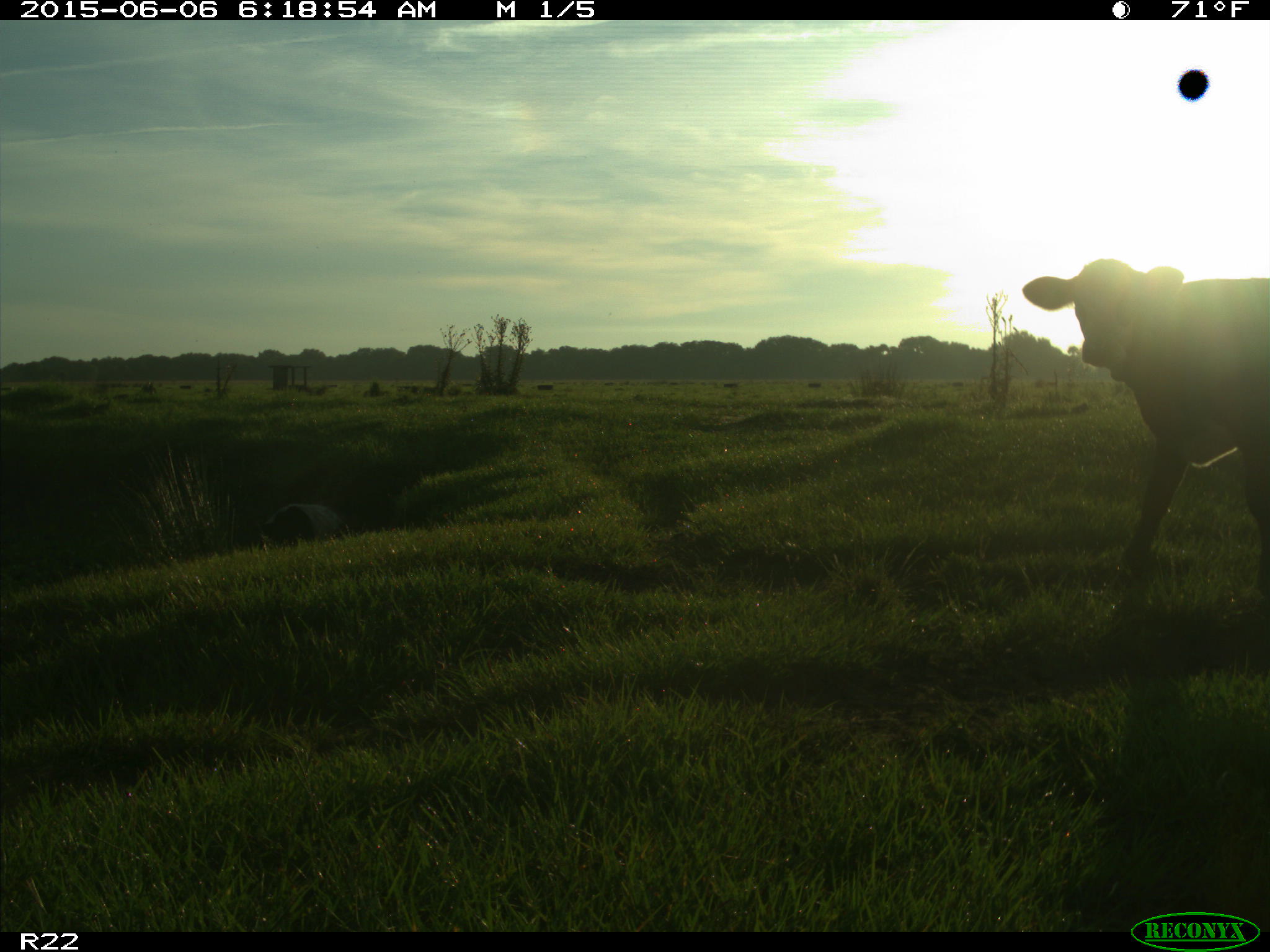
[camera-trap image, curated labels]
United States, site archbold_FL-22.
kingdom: Animalia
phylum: Chordata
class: Mammalia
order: Artiodactyla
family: Bovidae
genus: Bos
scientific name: Bos taurus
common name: domestic cow